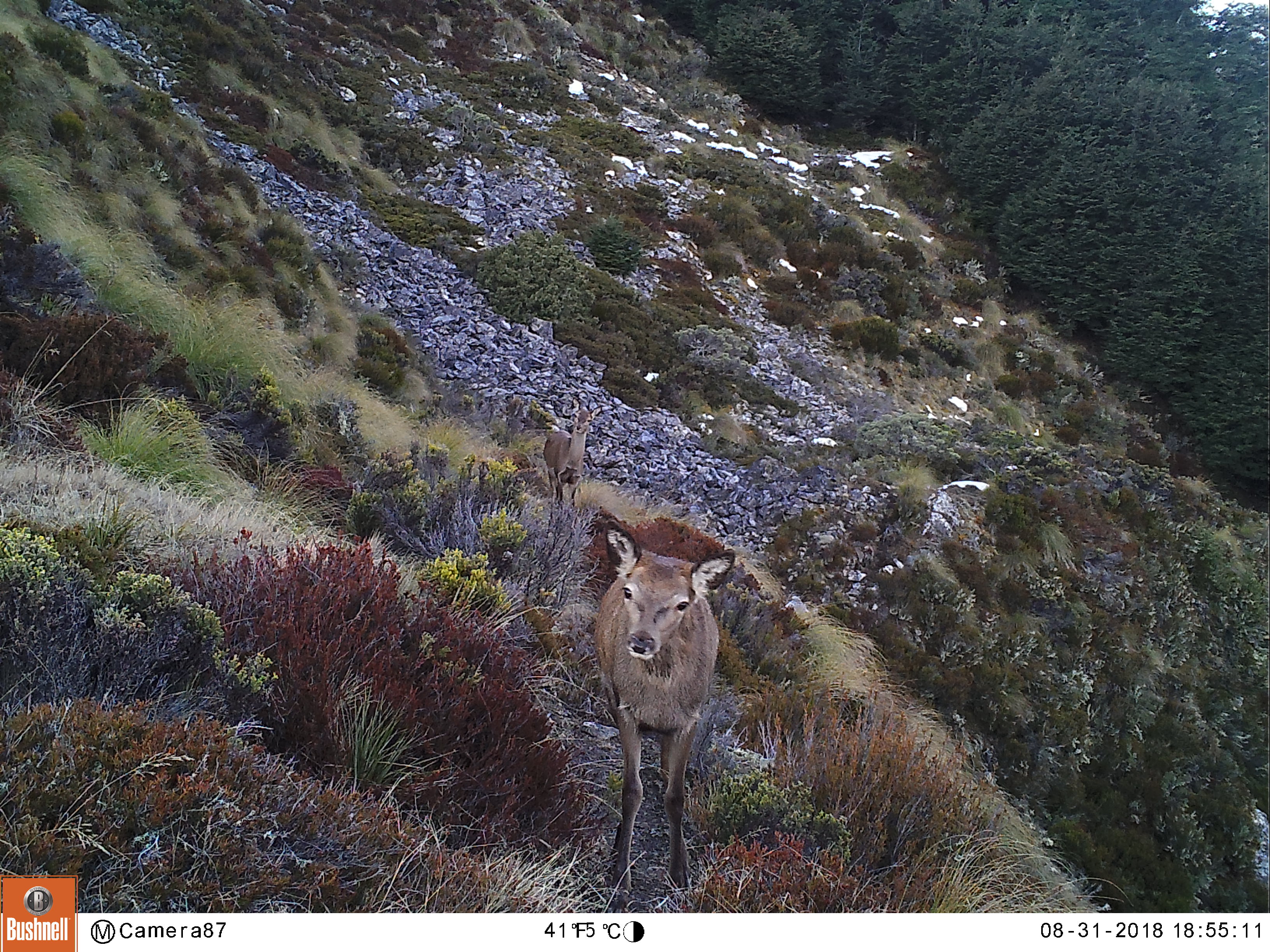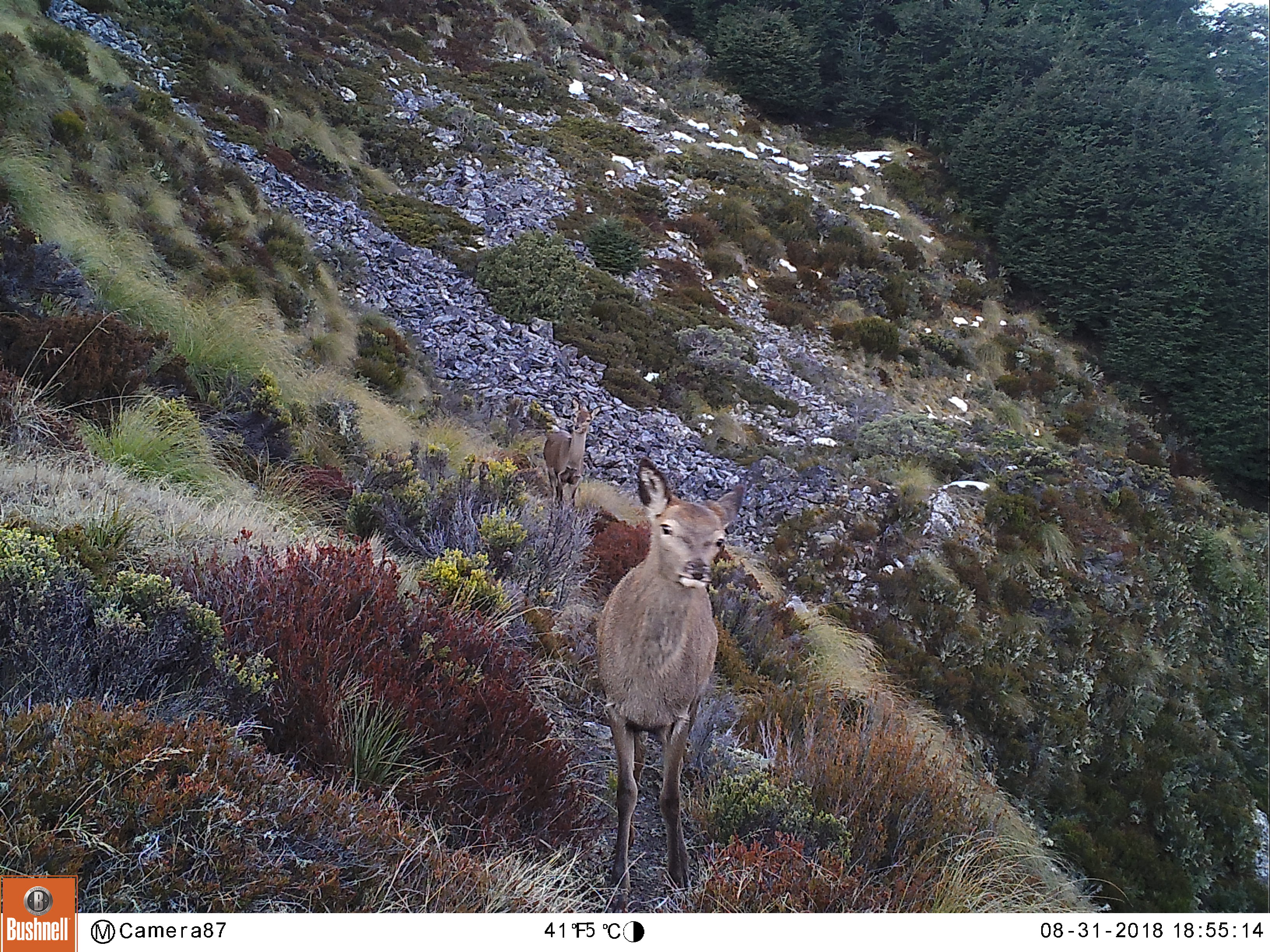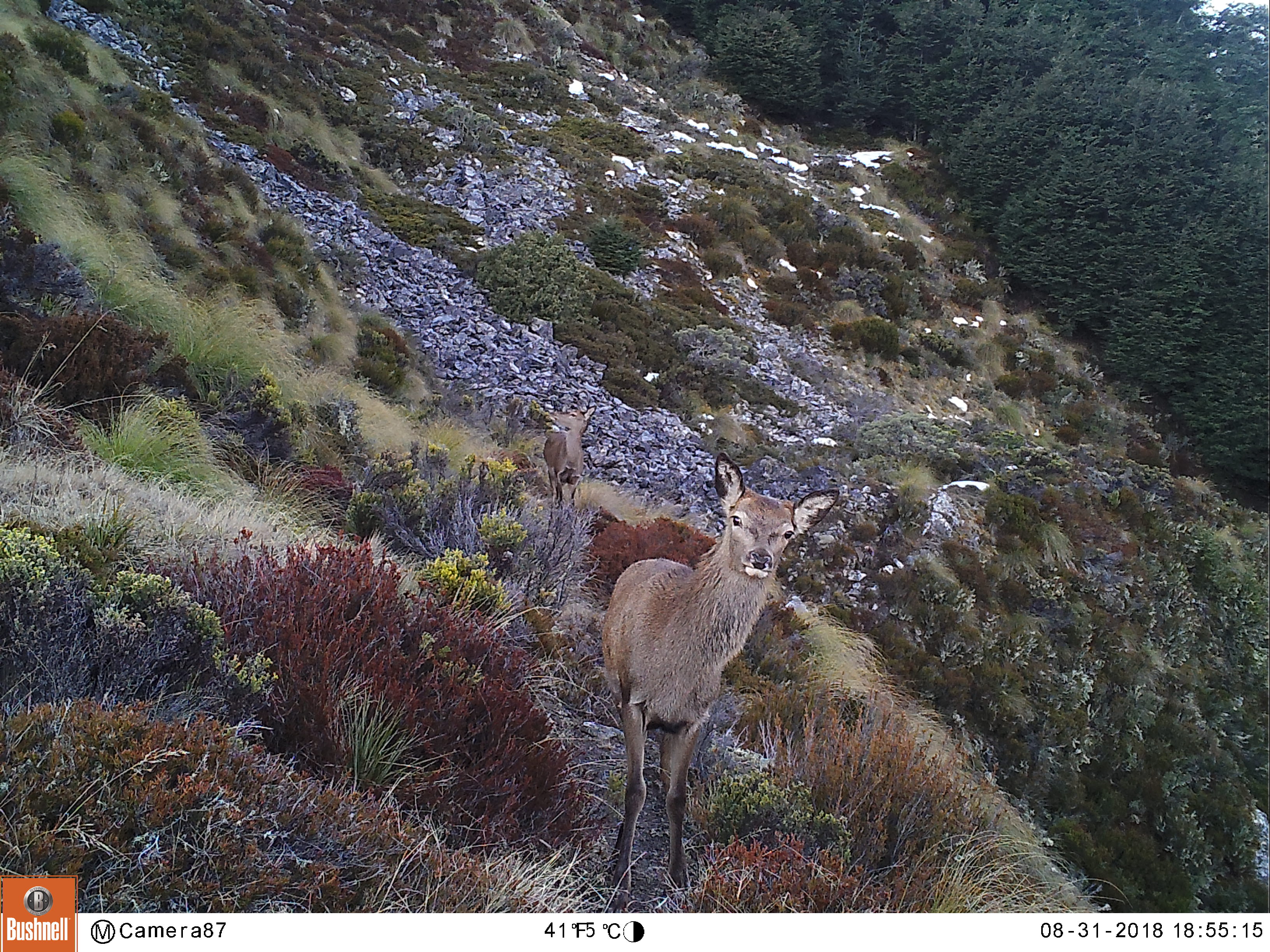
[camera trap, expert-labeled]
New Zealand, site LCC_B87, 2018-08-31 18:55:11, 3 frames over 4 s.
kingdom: Animalia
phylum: Chordata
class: Mammalia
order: Artiodactyla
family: Cervidae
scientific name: Cervidae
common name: deer